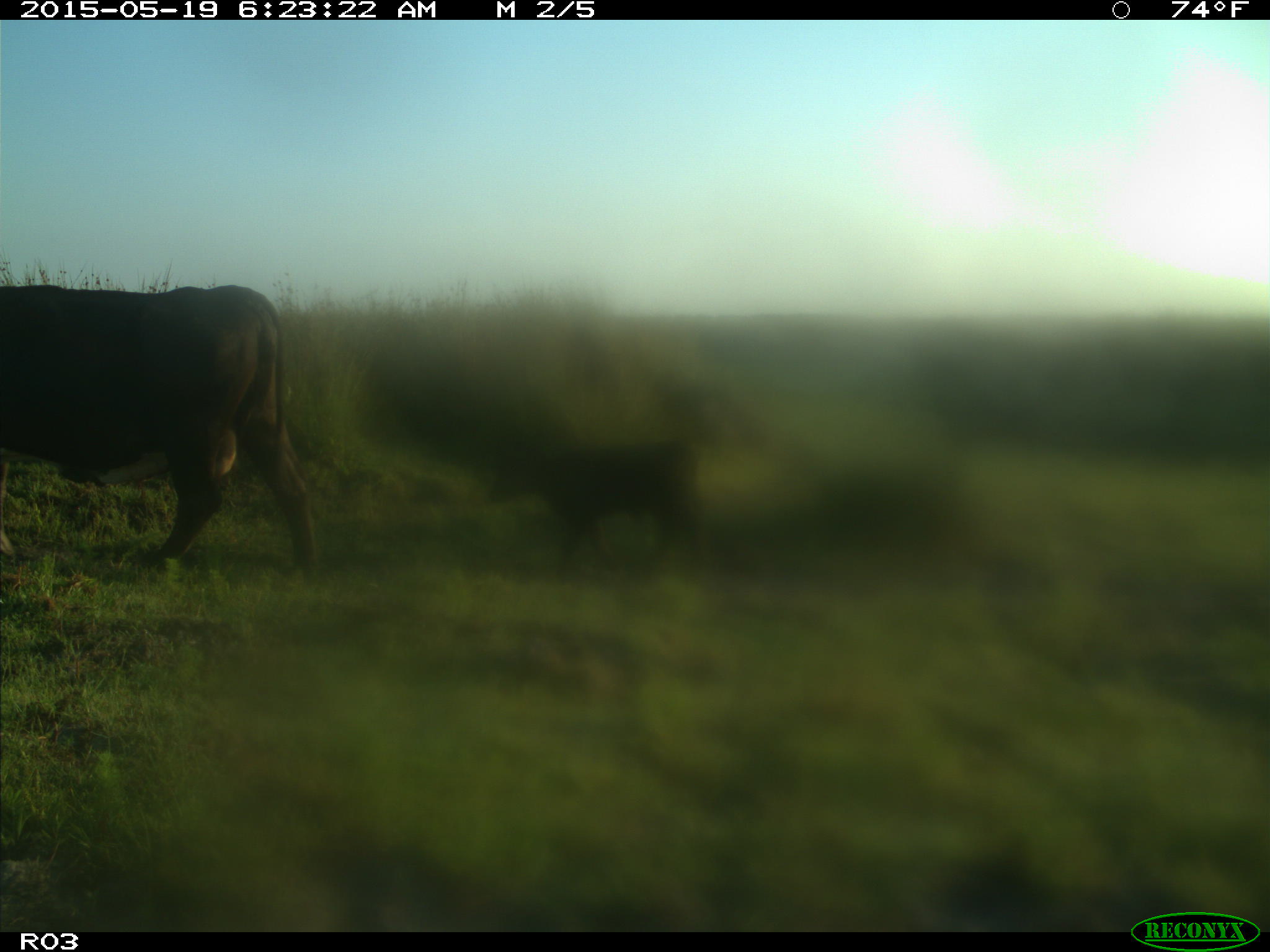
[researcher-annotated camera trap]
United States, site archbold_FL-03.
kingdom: Animalia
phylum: Chordata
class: Mammalia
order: Artiodactyla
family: Bovidae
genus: Bos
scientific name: Bos taurus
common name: domestic cow